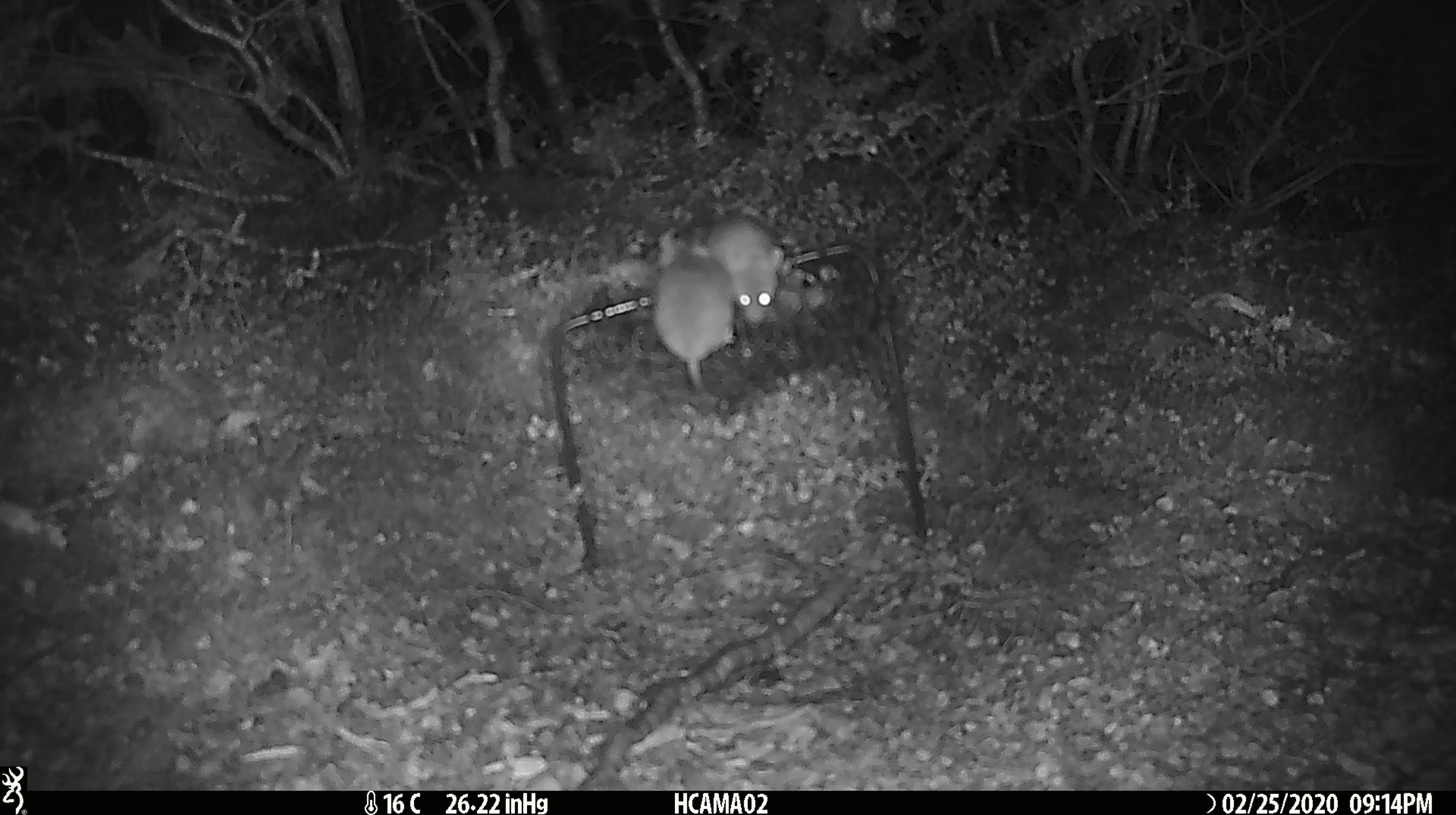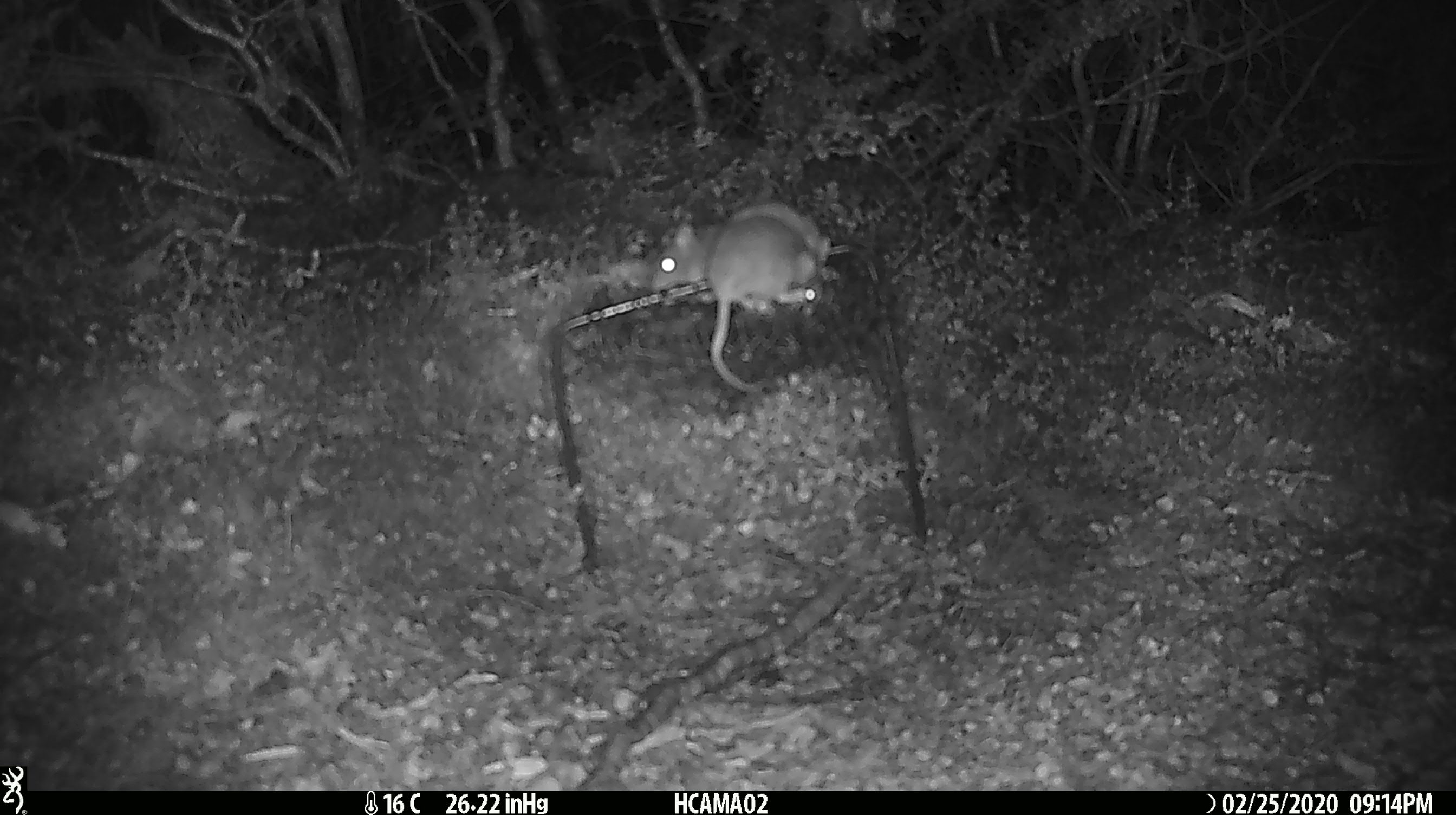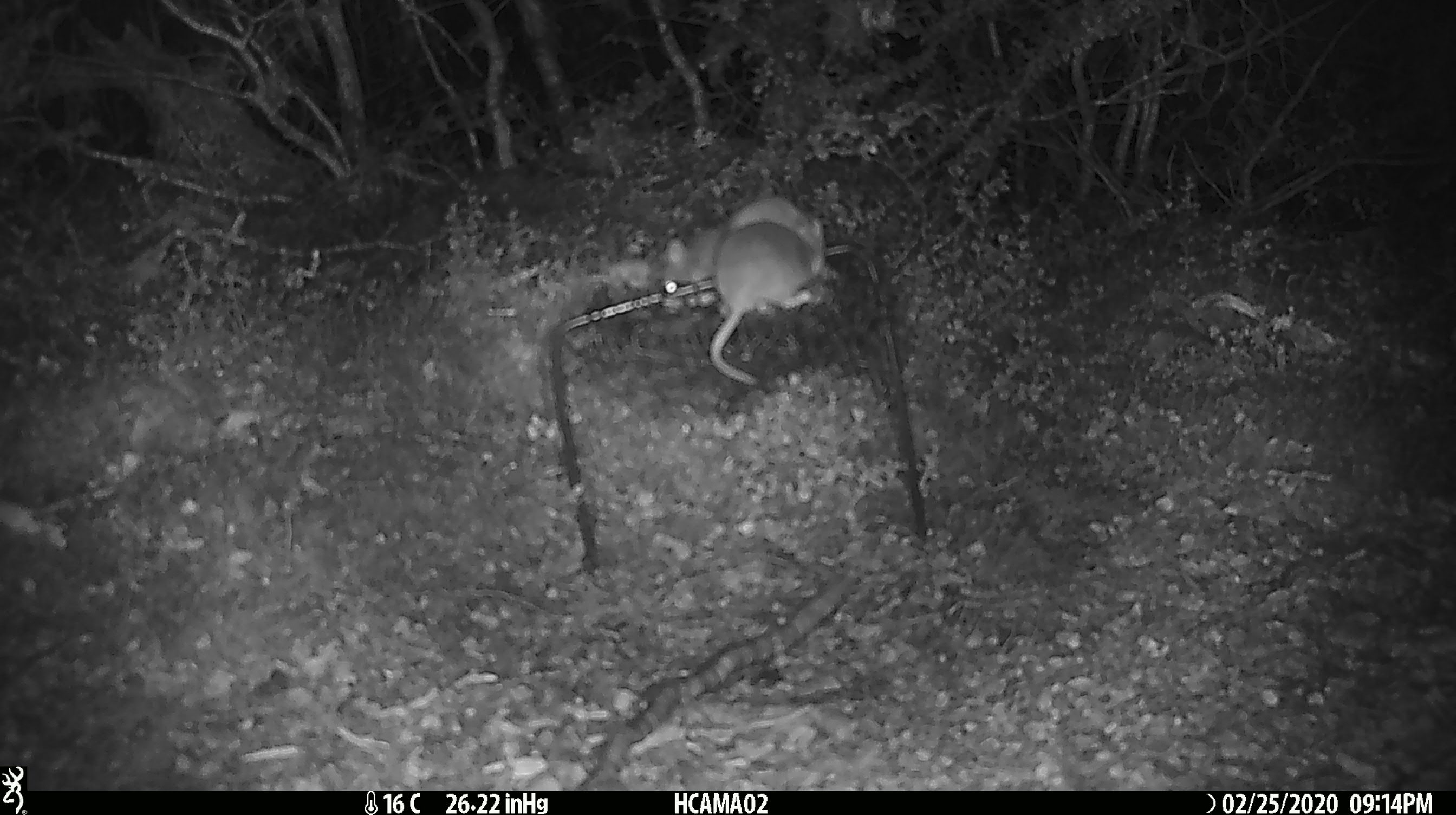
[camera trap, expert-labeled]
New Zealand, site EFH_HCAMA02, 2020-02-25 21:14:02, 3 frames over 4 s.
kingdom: Animalia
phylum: Chordata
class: Mammalia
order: Rodentia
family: Muridae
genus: Mus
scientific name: Mus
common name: mouse